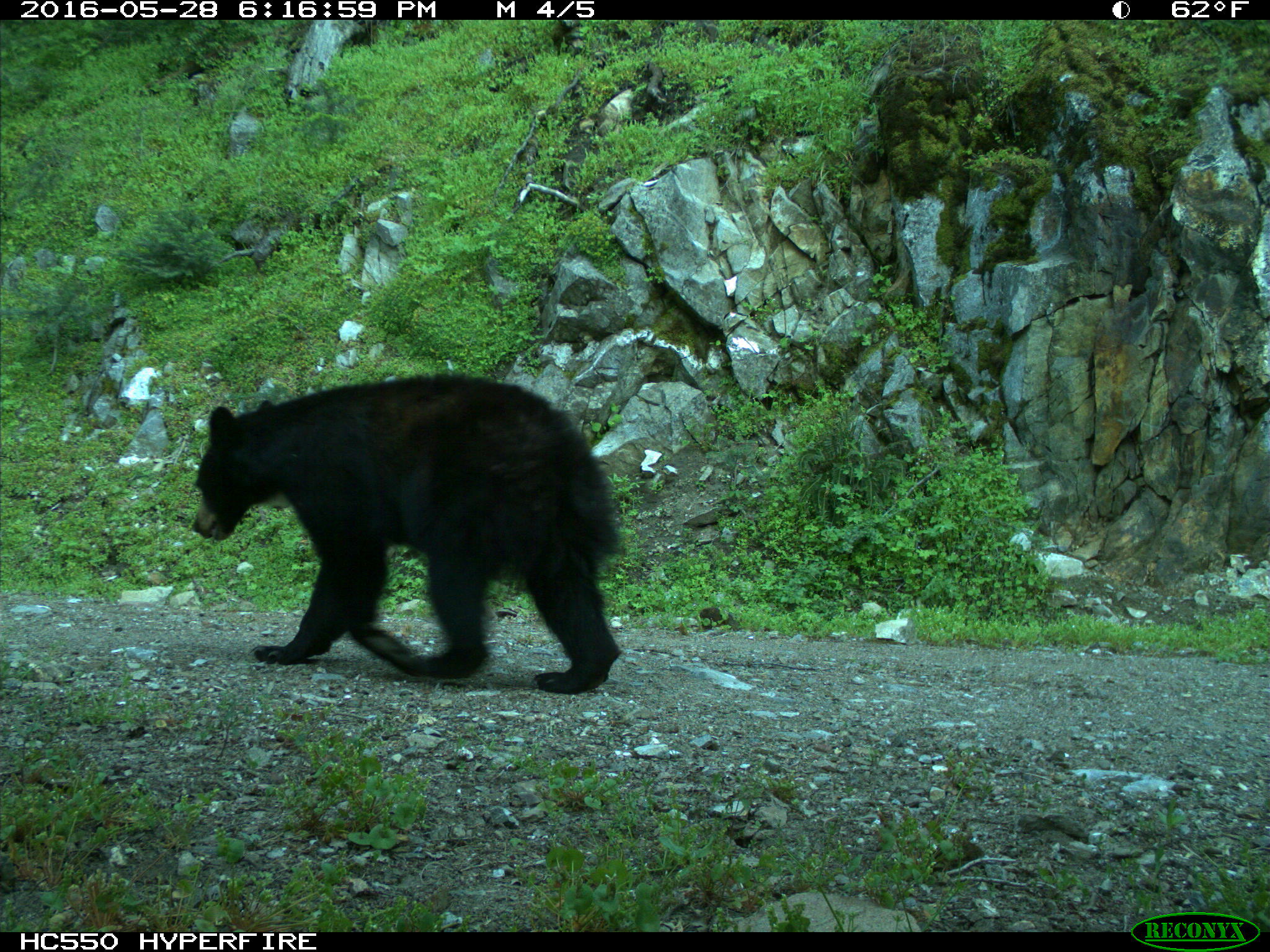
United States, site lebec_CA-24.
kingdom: Animalia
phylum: Chordata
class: Mammalia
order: Carnivora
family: Ursidae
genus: Ursus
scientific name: Ursus americanus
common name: american black bear